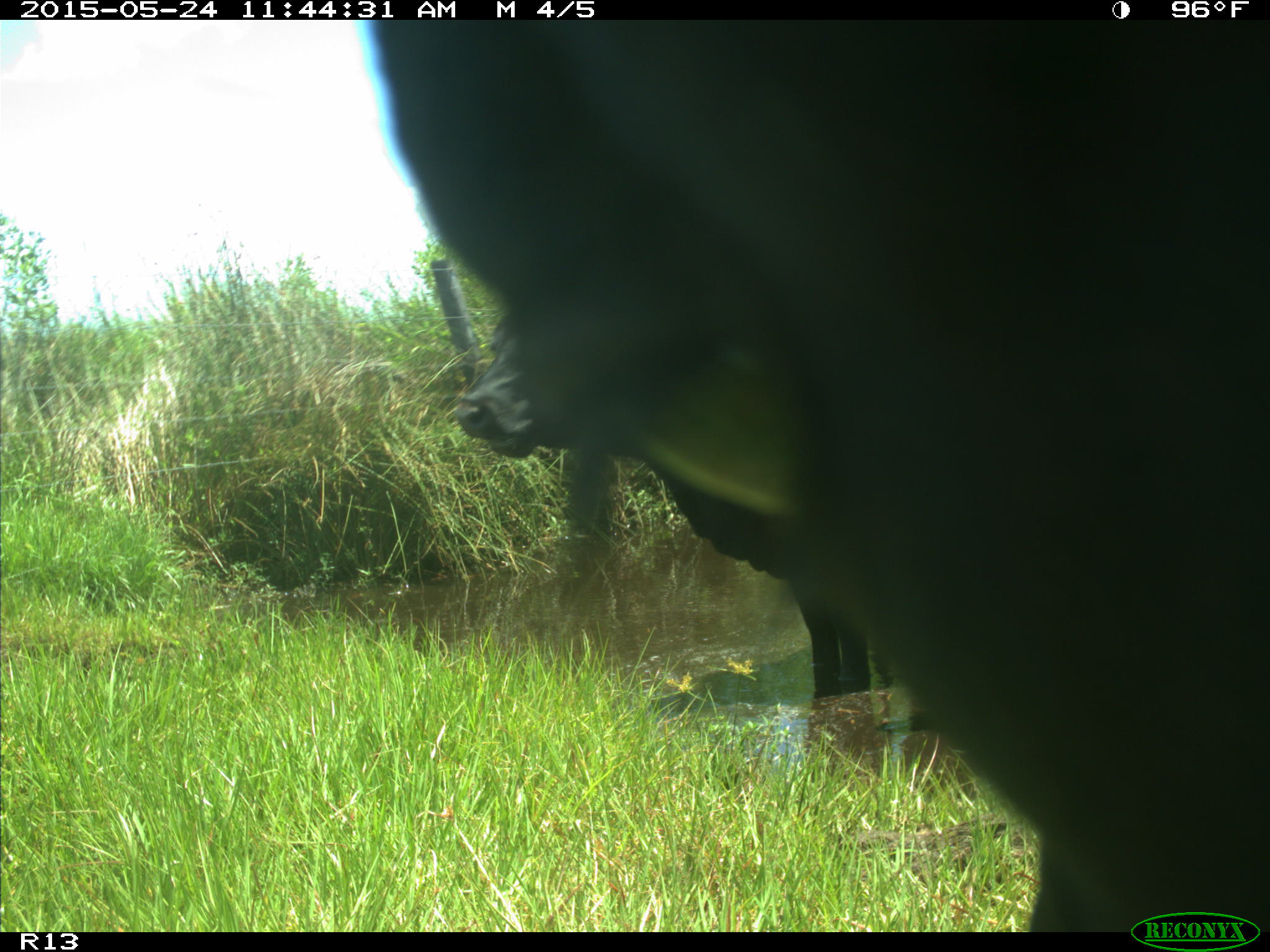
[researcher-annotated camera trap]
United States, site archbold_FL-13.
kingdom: Animalia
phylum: Chordata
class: Mammalia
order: Artiodactyla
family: Bovidae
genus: Bos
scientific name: Bos taurus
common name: domestic cow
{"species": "Bos taurus (domestic cow)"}